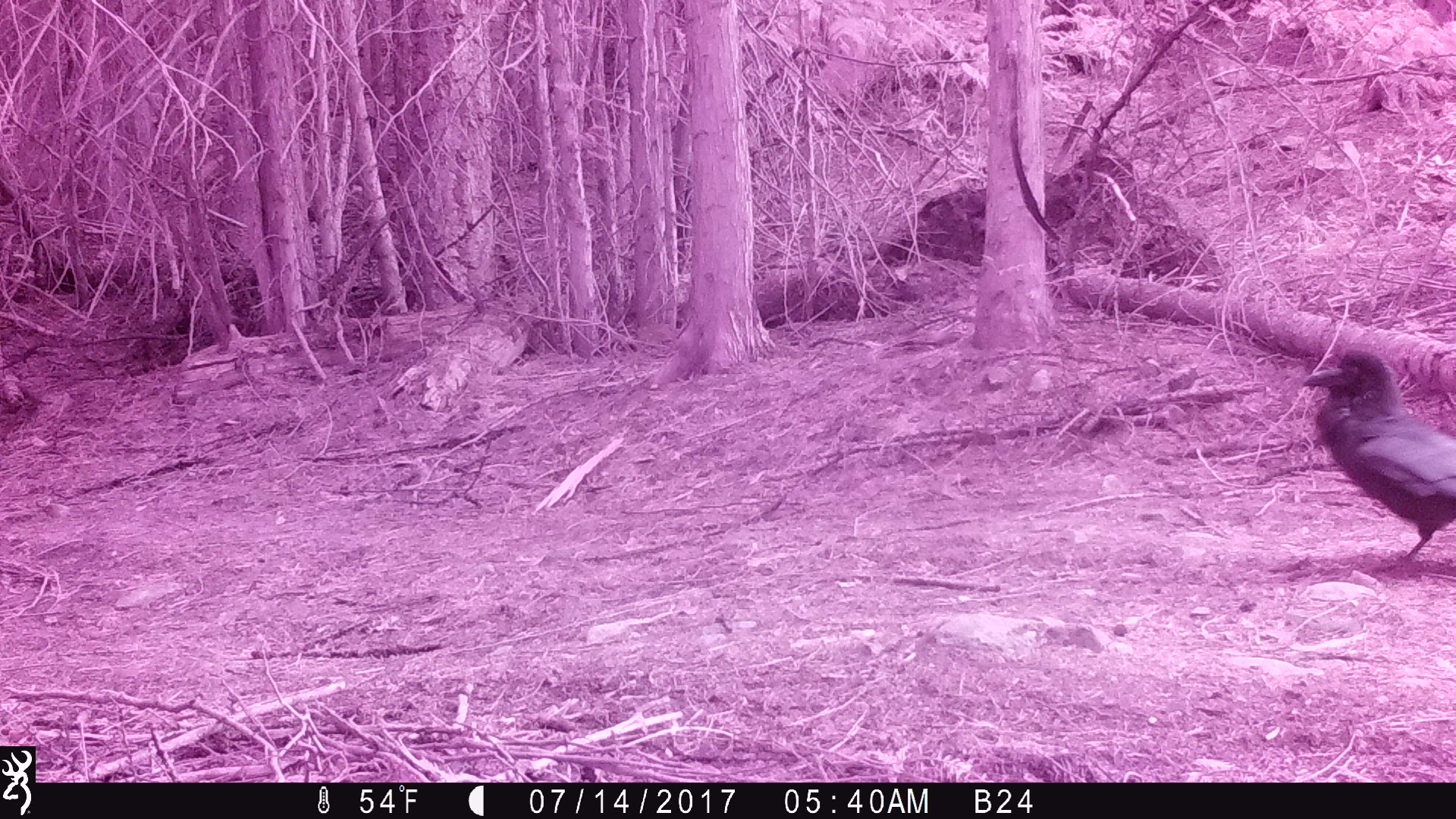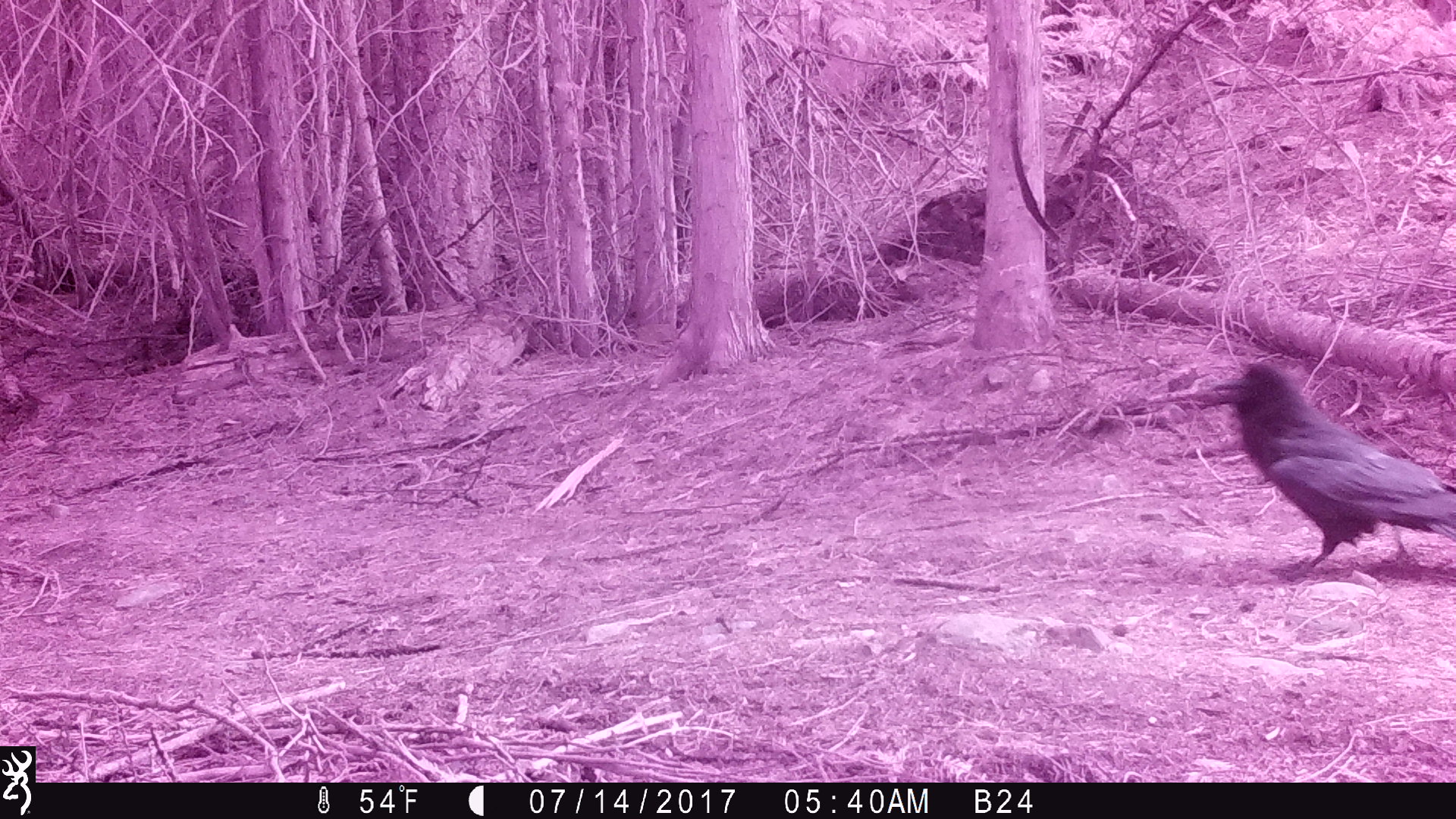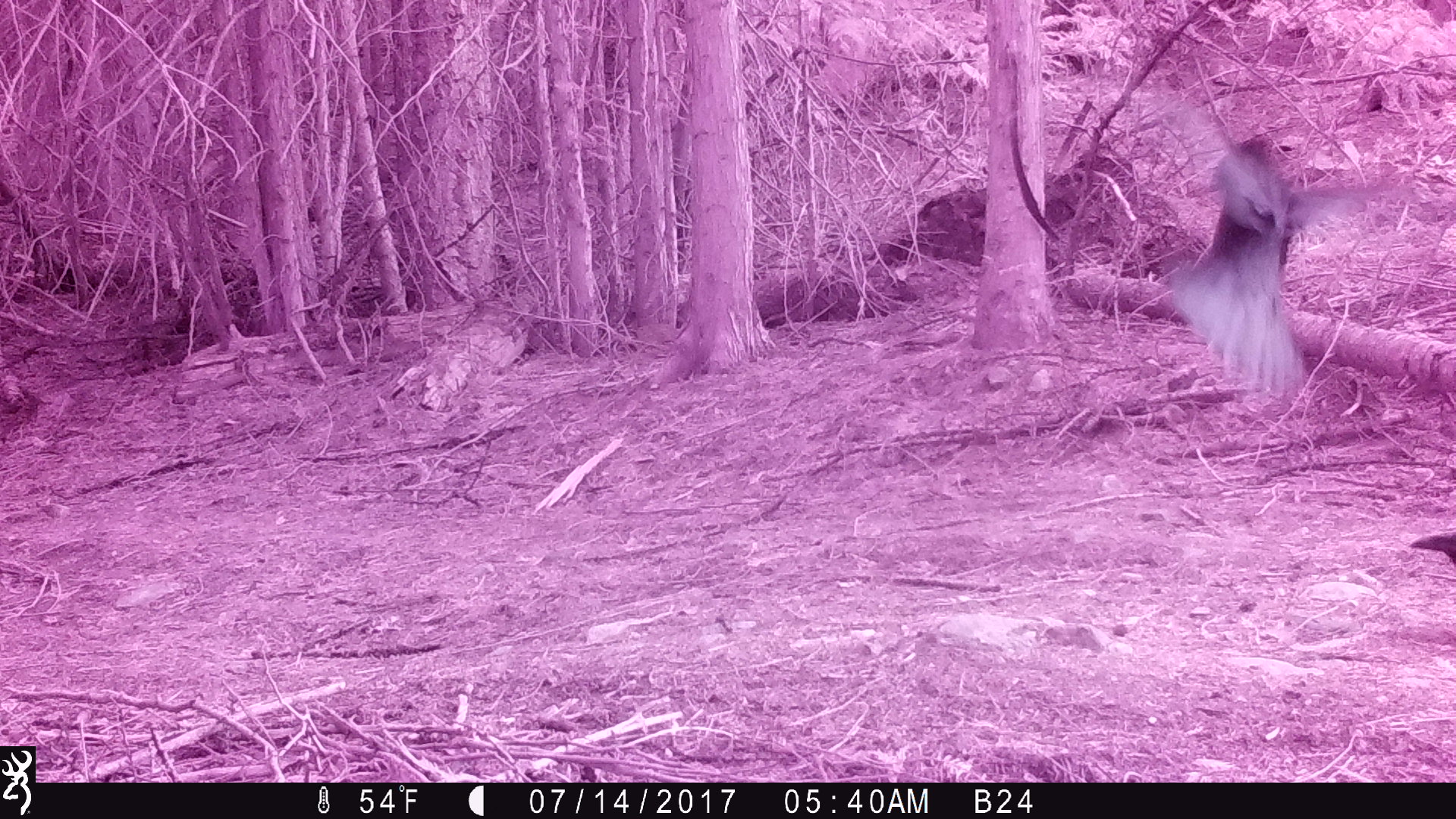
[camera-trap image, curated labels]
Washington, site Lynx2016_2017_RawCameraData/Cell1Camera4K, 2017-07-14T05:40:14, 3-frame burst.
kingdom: Animalia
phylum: Chordata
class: Aves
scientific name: Aves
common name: birds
Aves (birds). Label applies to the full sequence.